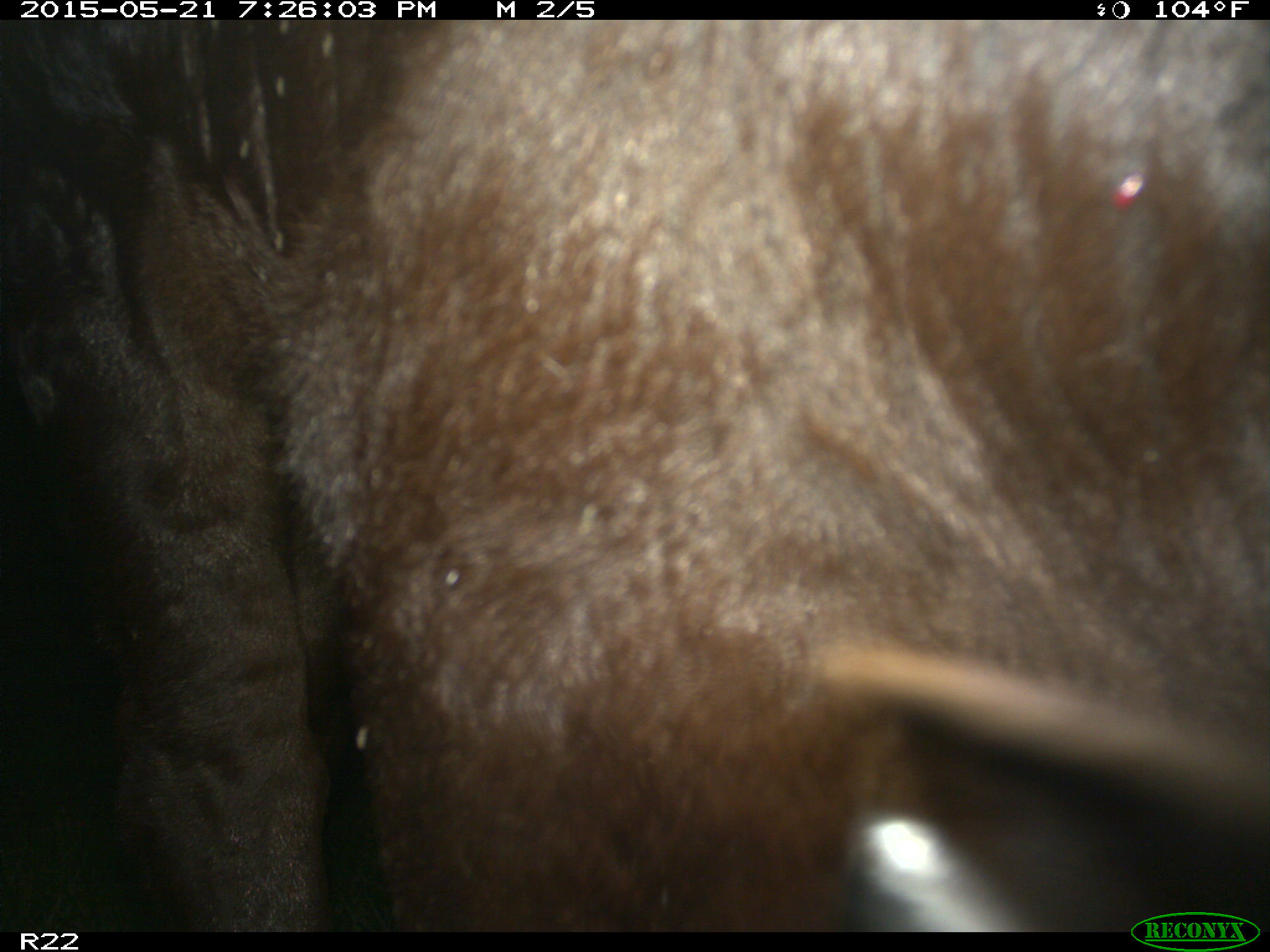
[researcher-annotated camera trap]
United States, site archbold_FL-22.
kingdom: Animalia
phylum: Chordata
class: Mammalia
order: Artiodactyla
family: Bovidae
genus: Bos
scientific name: Bos taurus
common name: domestic cow